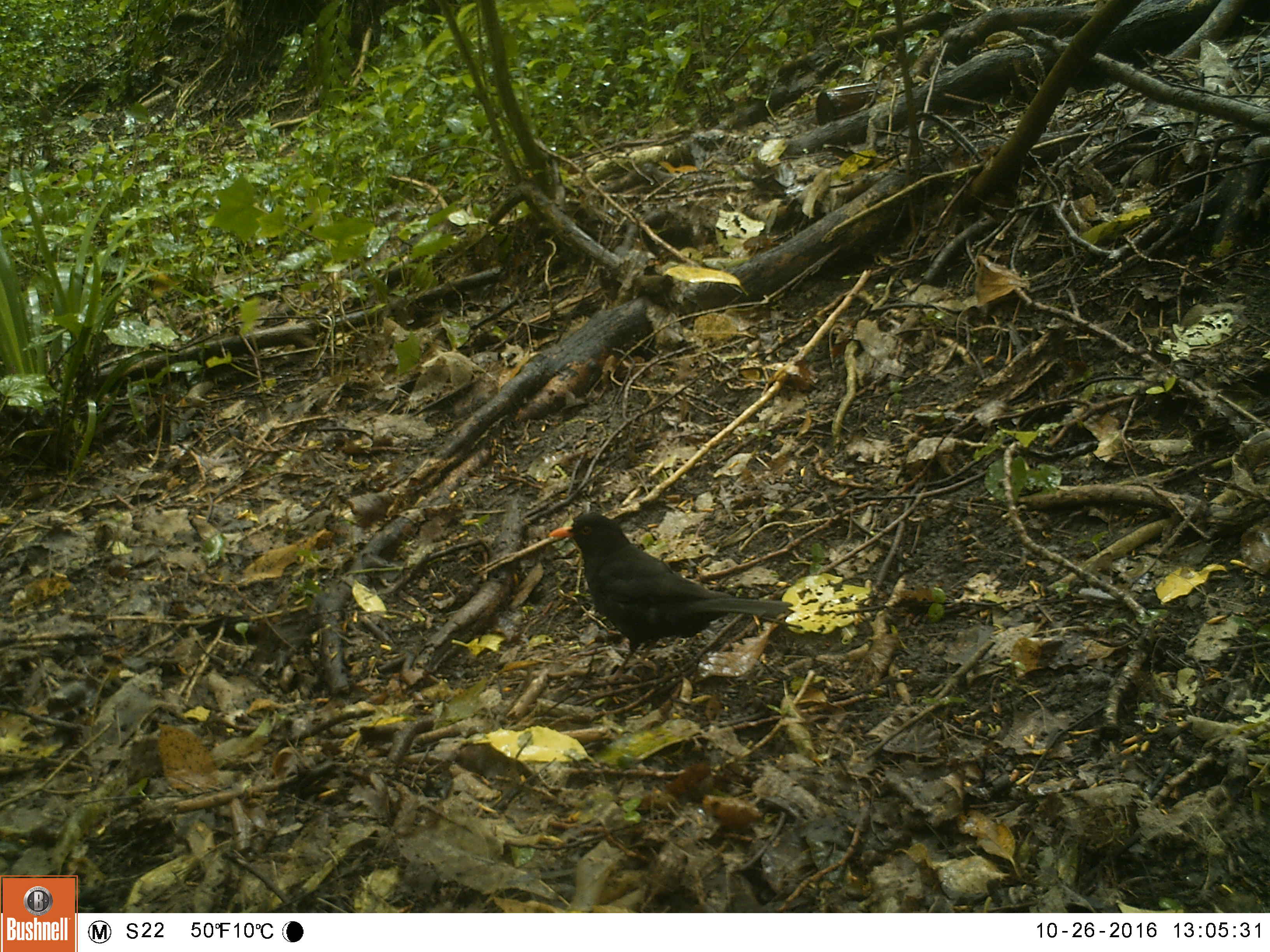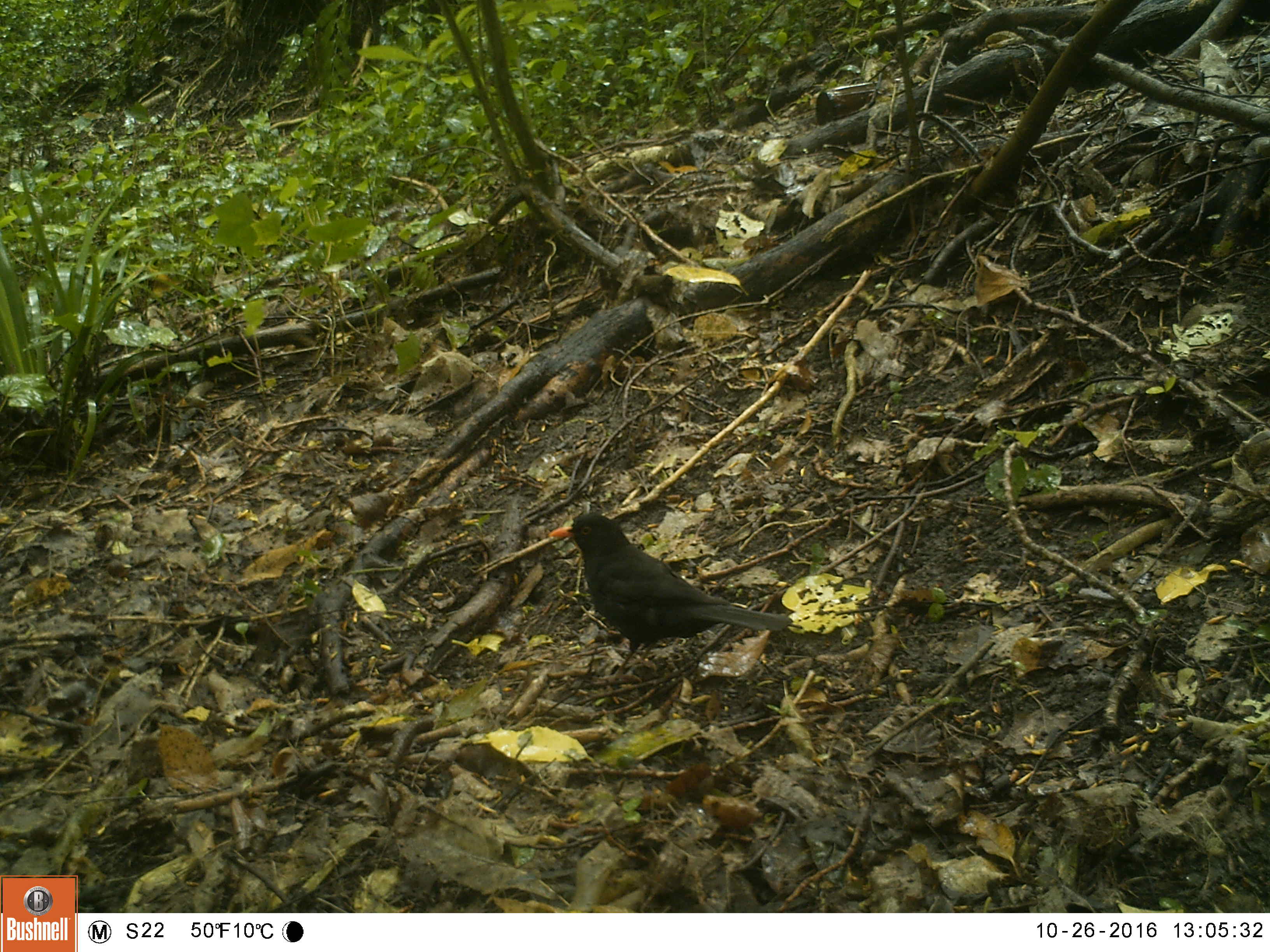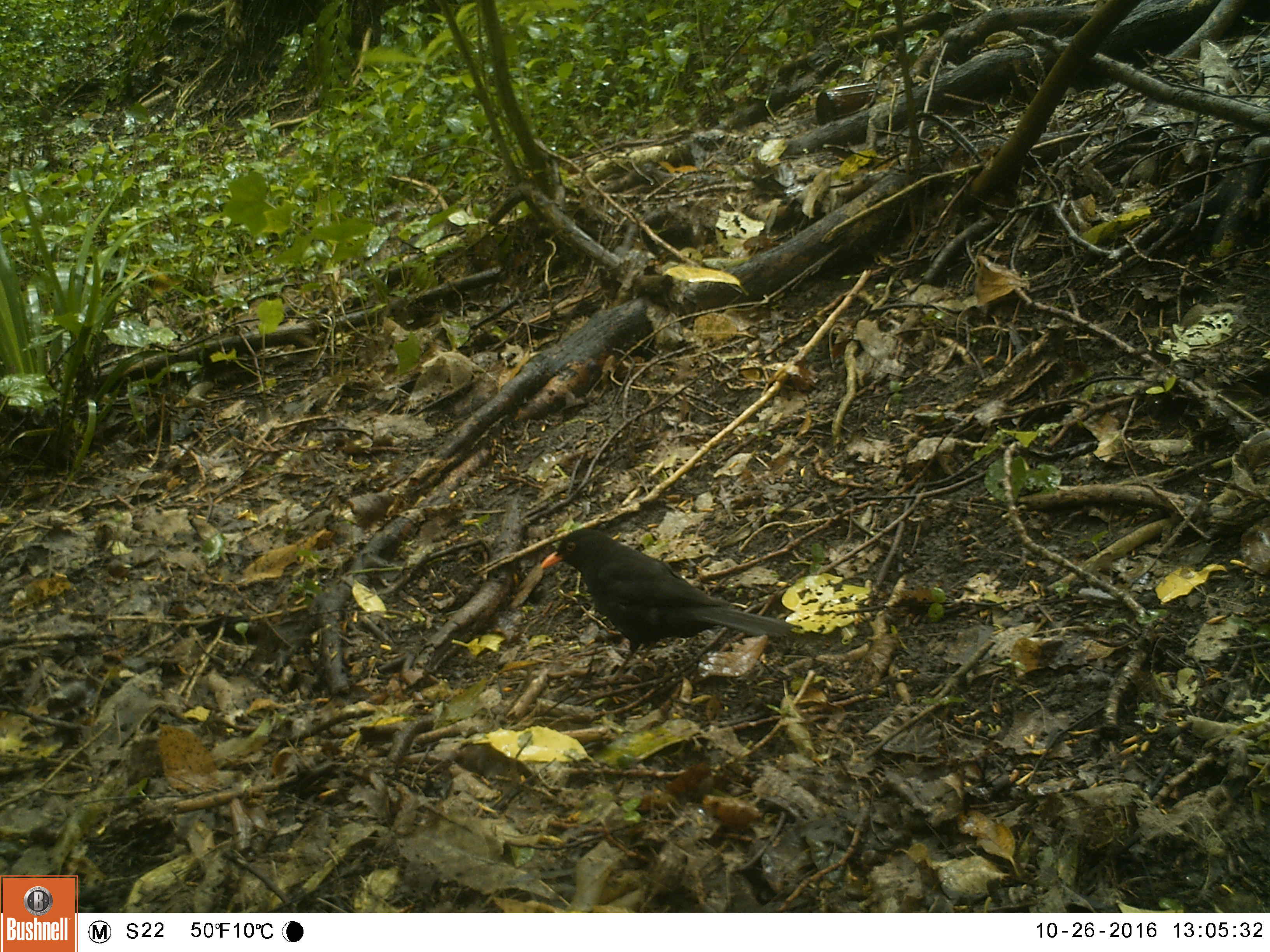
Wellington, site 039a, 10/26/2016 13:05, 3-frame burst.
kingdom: Animalia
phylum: Chordata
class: Aves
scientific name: Aves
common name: bird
Bird (Aves).